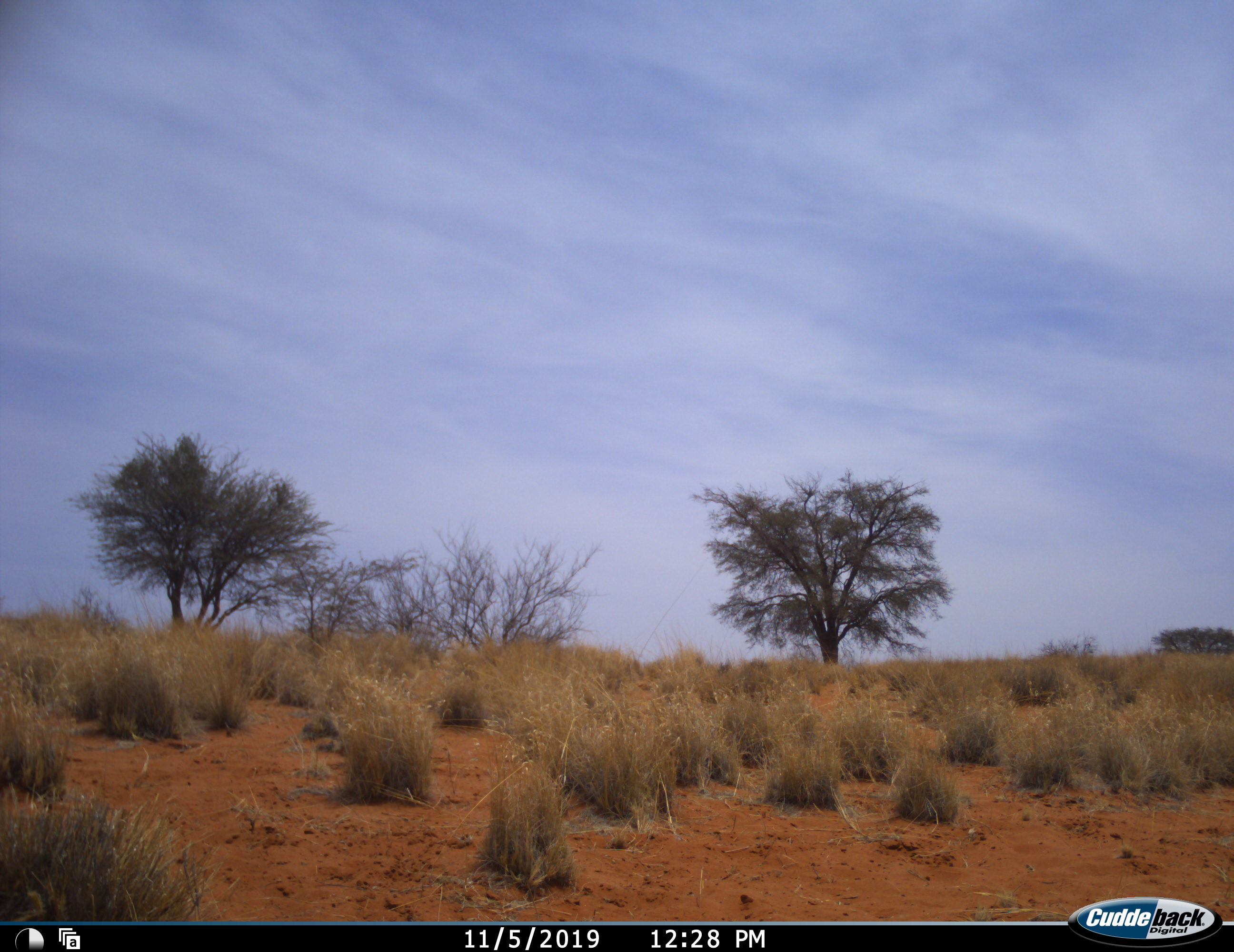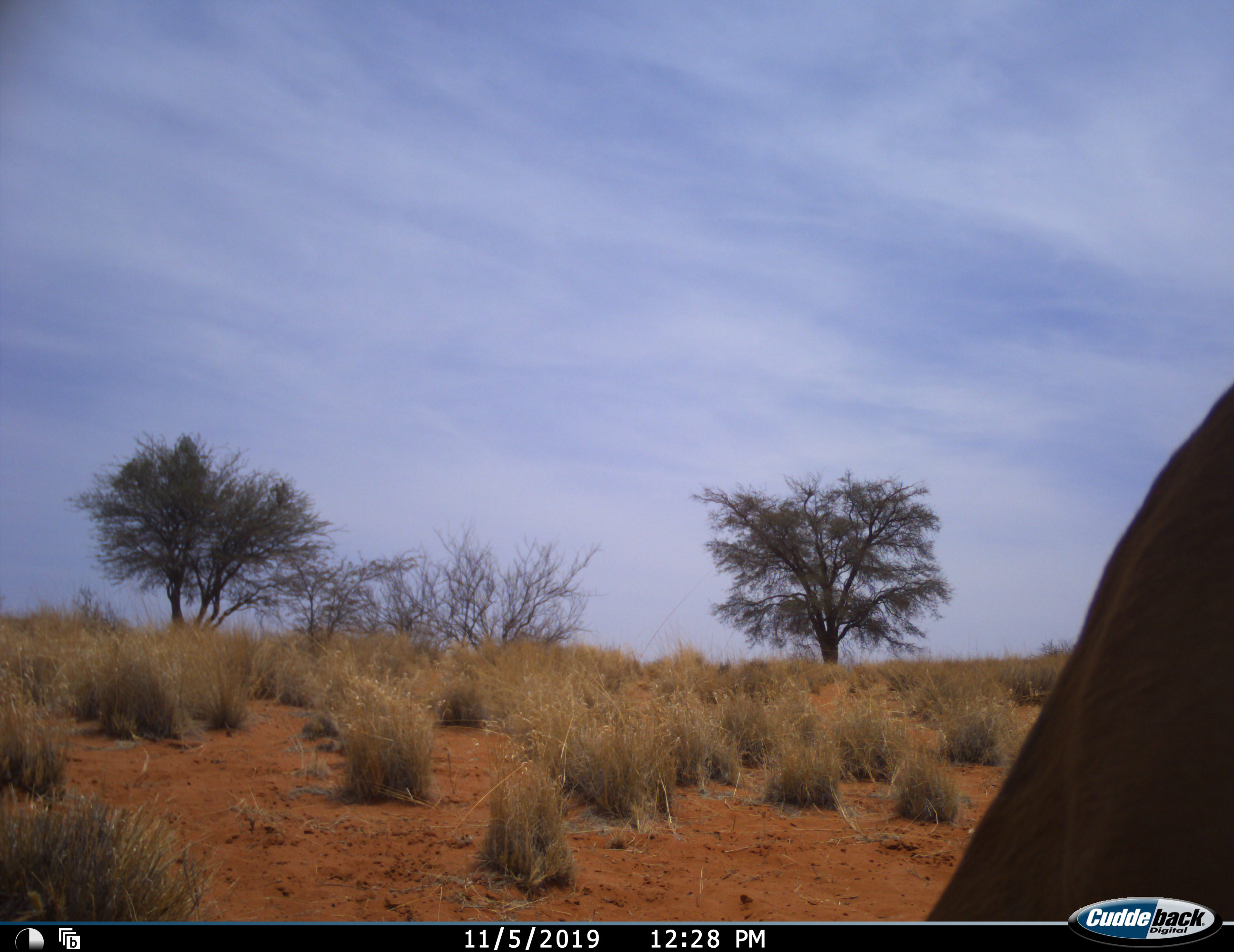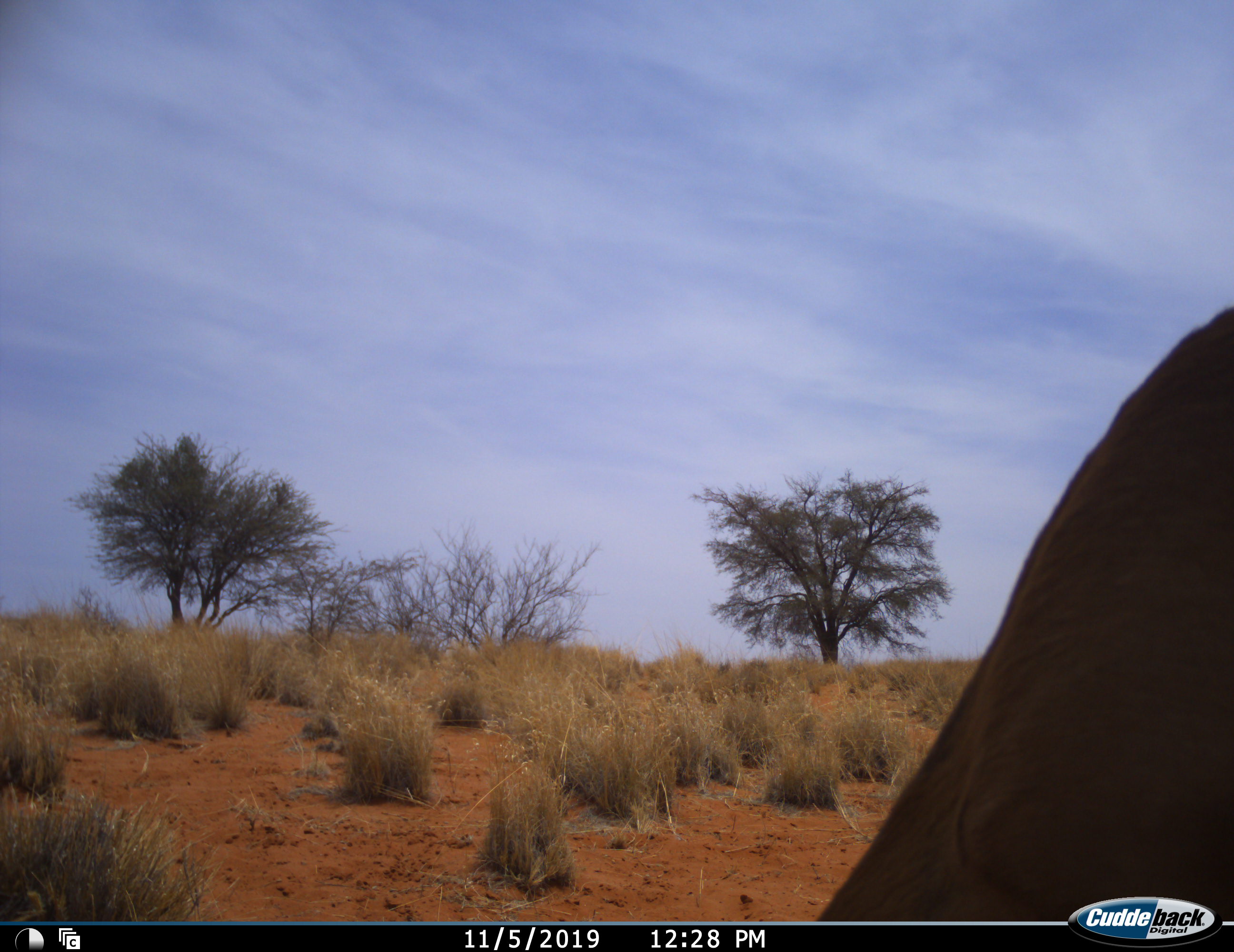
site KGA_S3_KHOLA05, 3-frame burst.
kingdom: Animalia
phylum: Chordata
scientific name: Vertebrata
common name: domestic animal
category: domesticanimal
Domesticanimal (domestic animal) (Vertebrata), count 1. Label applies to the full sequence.